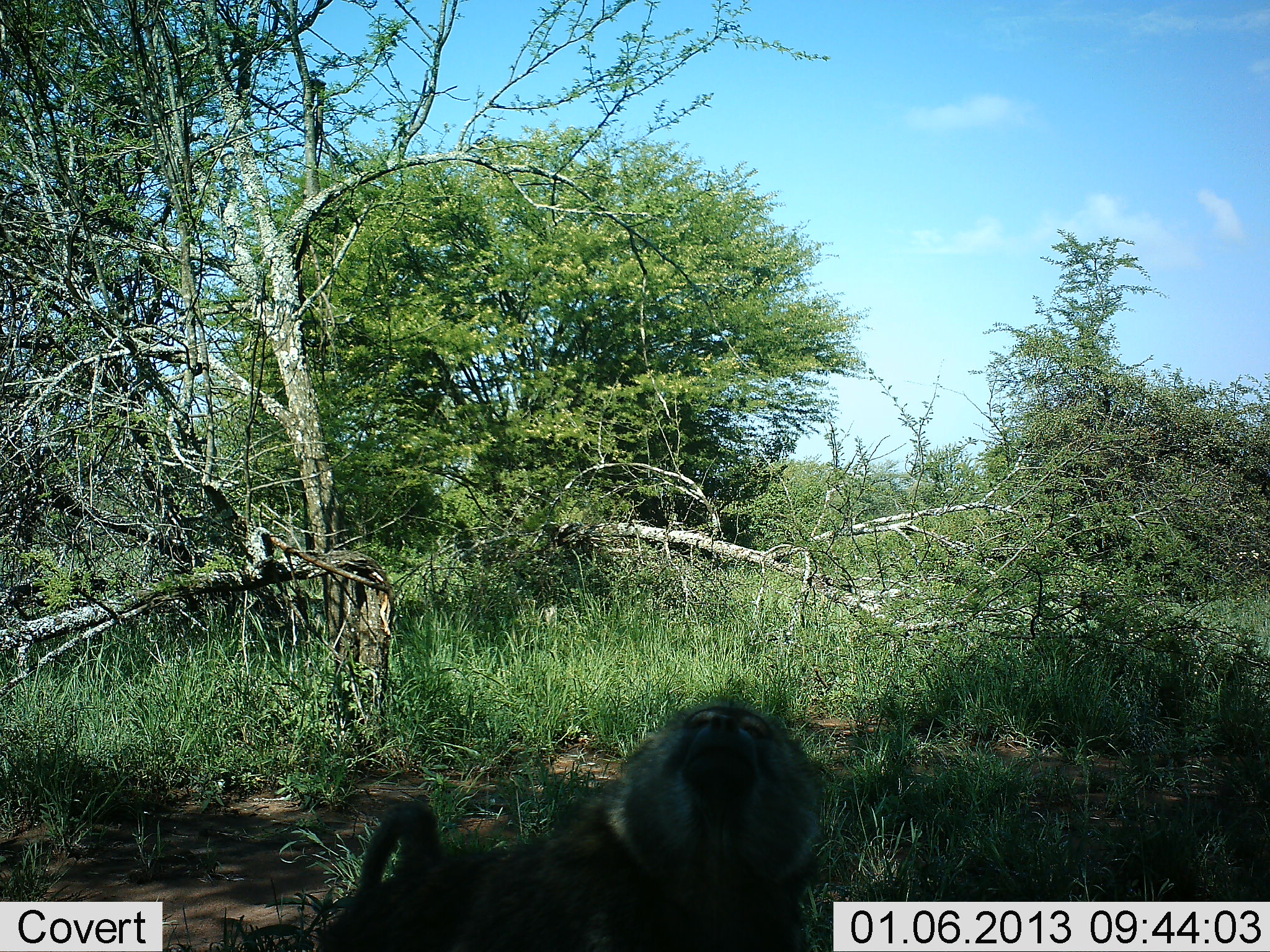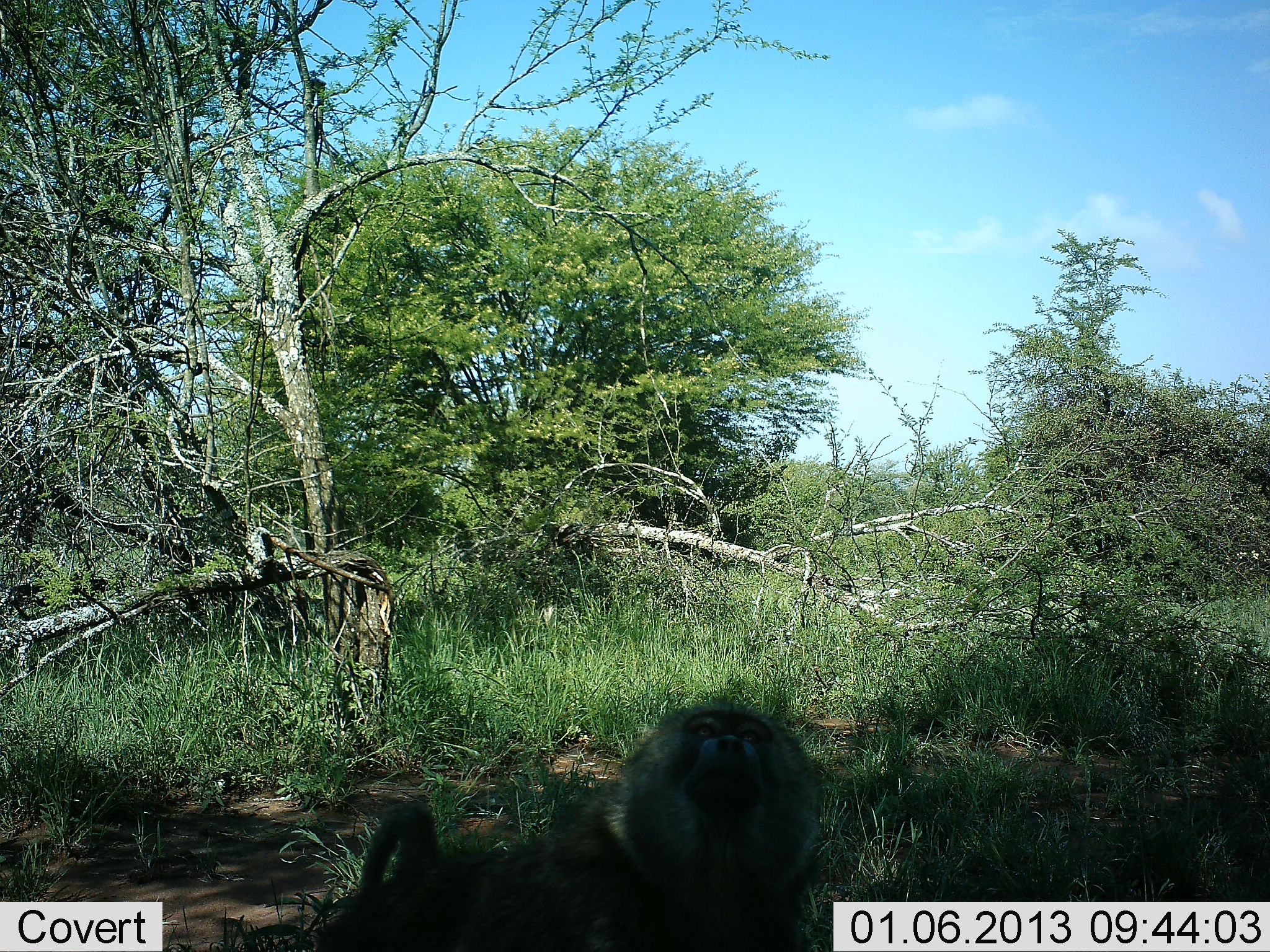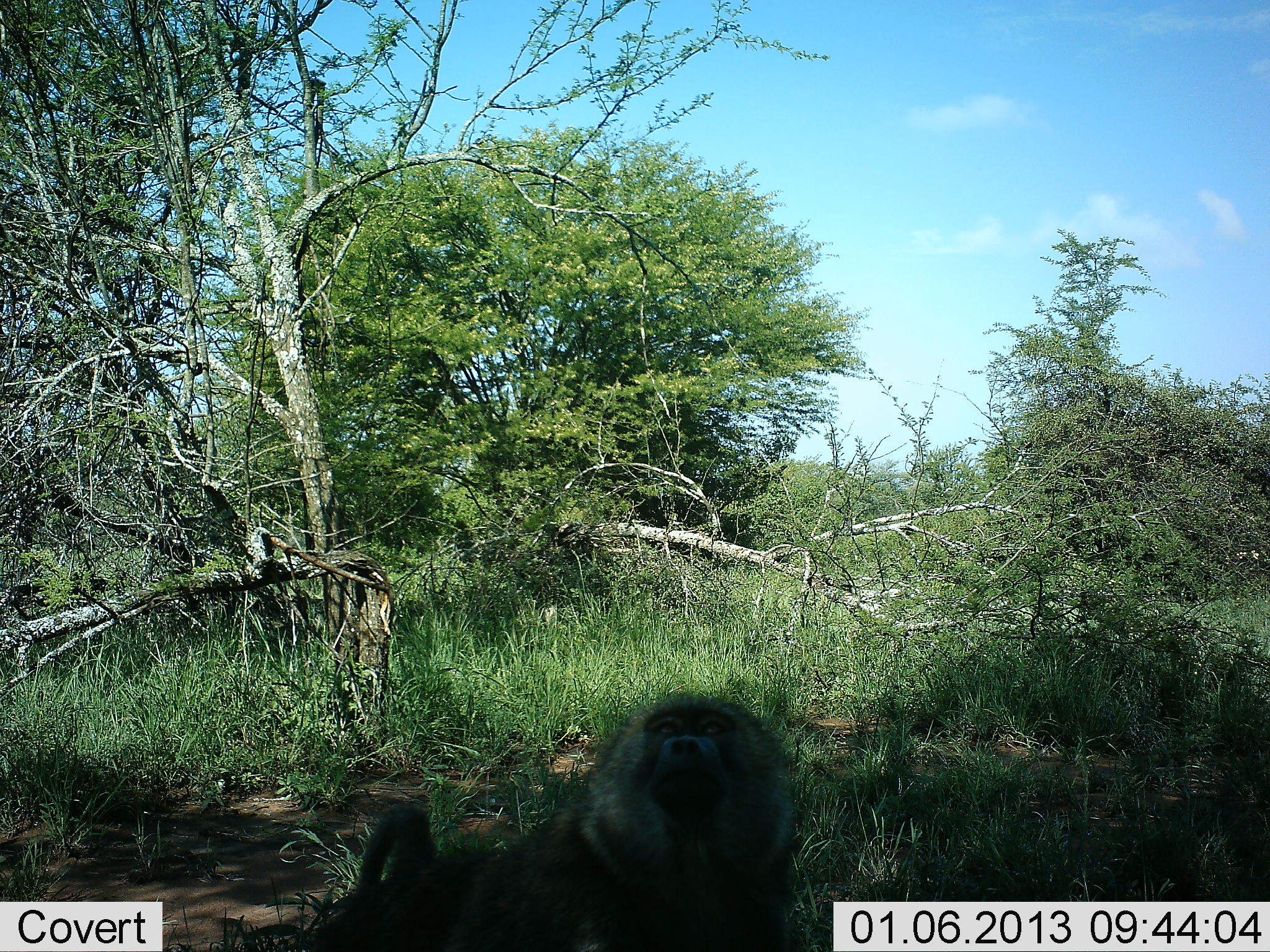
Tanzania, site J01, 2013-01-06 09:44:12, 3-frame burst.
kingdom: Animalia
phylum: Chordata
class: Mammalia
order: Primates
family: Cercopithecidae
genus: Papio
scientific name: Papio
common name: baboon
Baboon (Papio), count 1. Behavior (volunteer vote fractions): standing 79%, resting 10%, moving 3%, interacting 14%. Young present (vote fraction): 0%. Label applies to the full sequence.